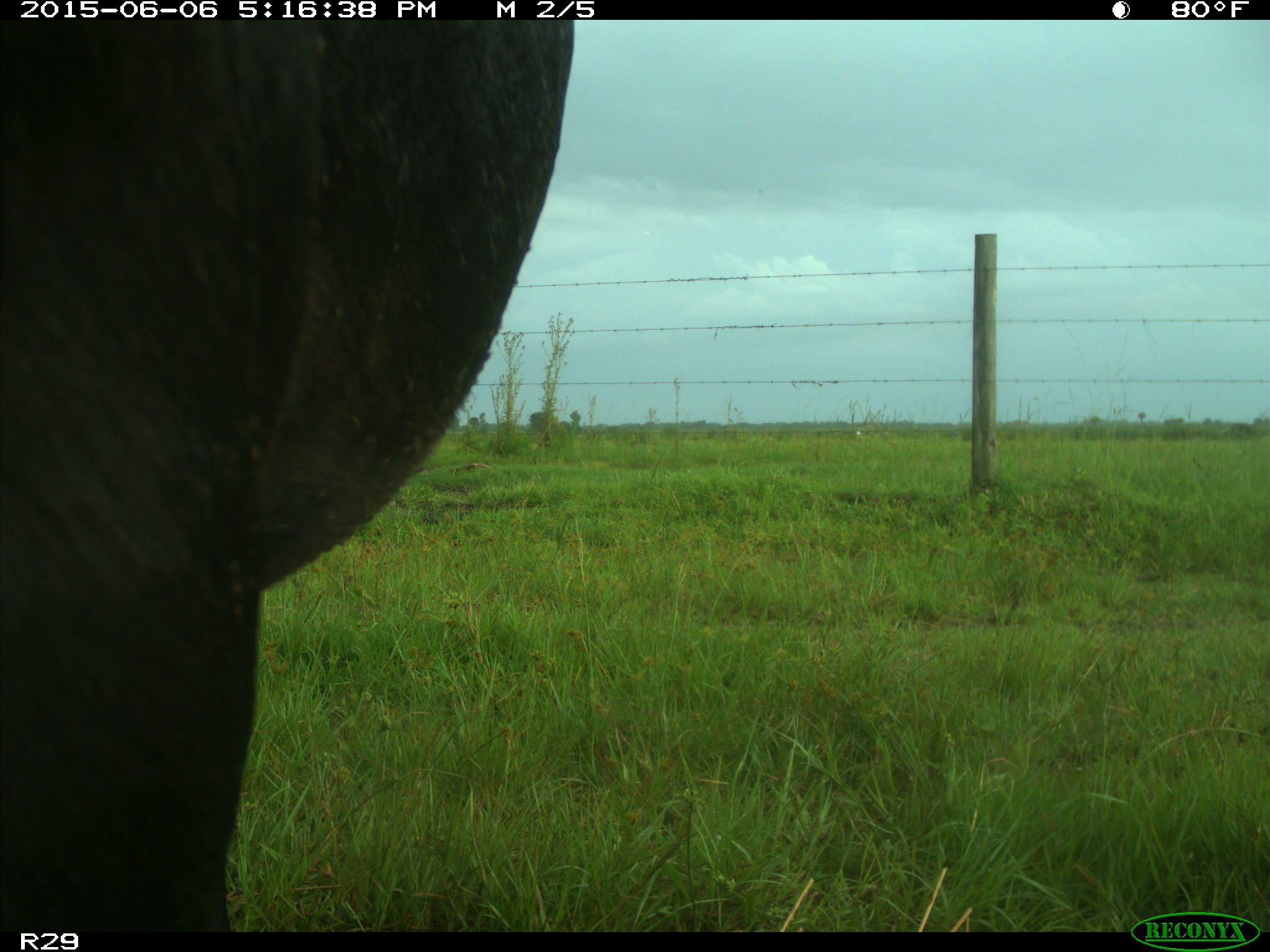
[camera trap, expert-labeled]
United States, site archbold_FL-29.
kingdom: Animalia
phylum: Chordata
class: Mammalia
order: Artiodactyla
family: Bovidae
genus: Bos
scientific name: Bos taurus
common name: domestic cow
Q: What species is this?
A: Bos taurus (domestic cow).